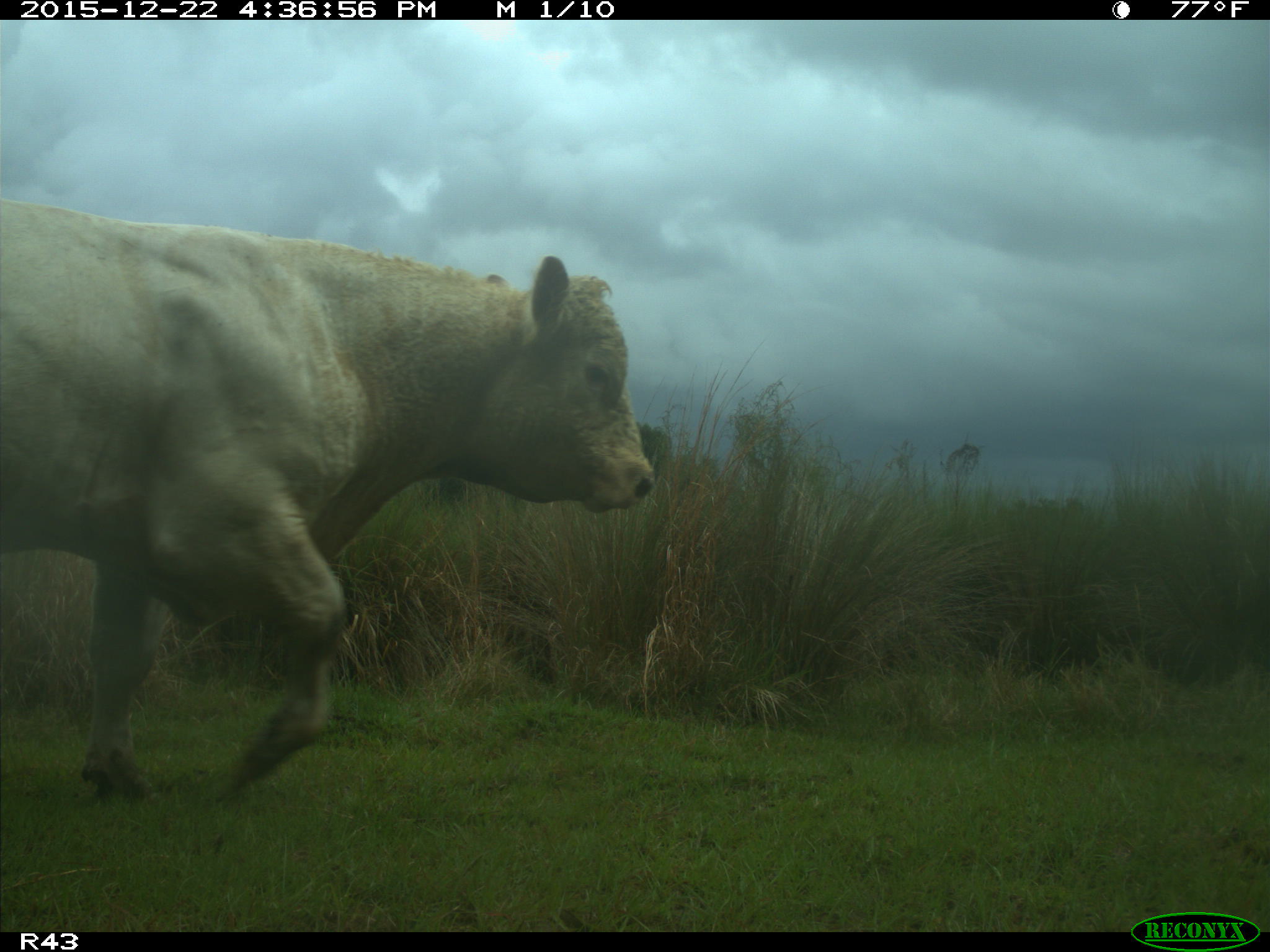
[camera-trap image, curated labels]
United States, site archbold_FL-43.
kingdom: Animalia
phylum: Chordata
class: Mammalia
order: Artiodactyla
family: Bovidae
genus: Bos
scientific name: Bos taurus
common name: domestic cow